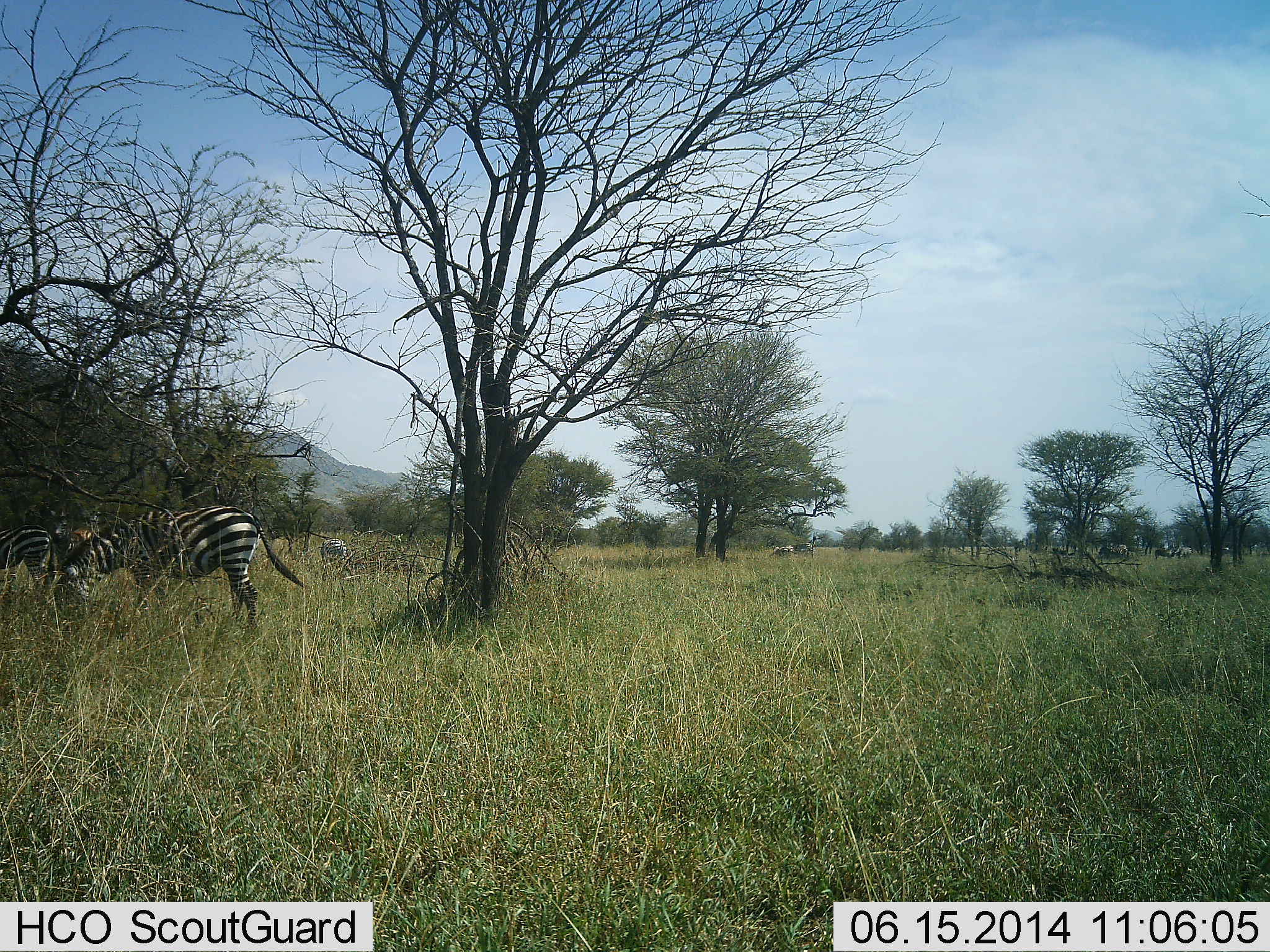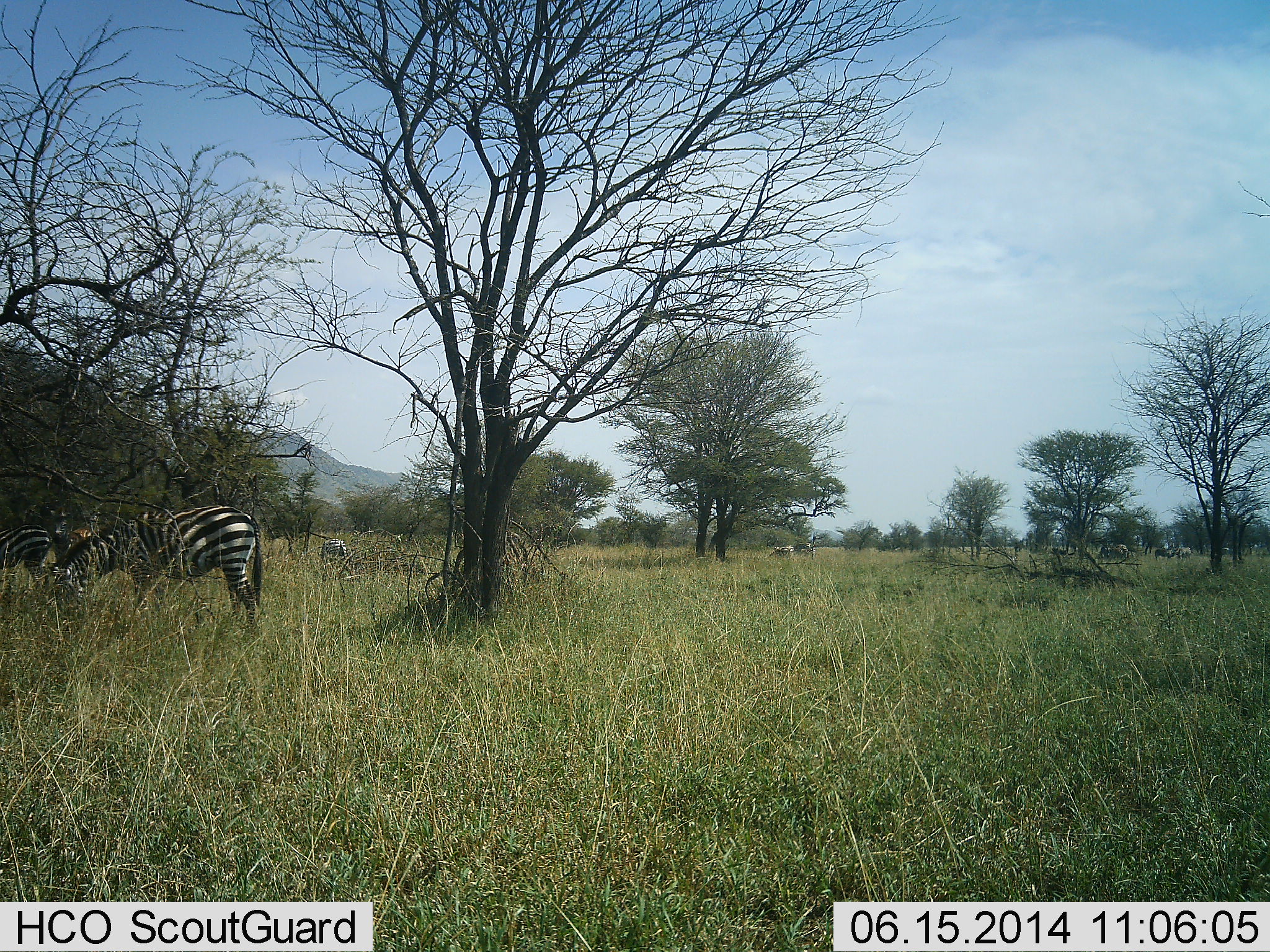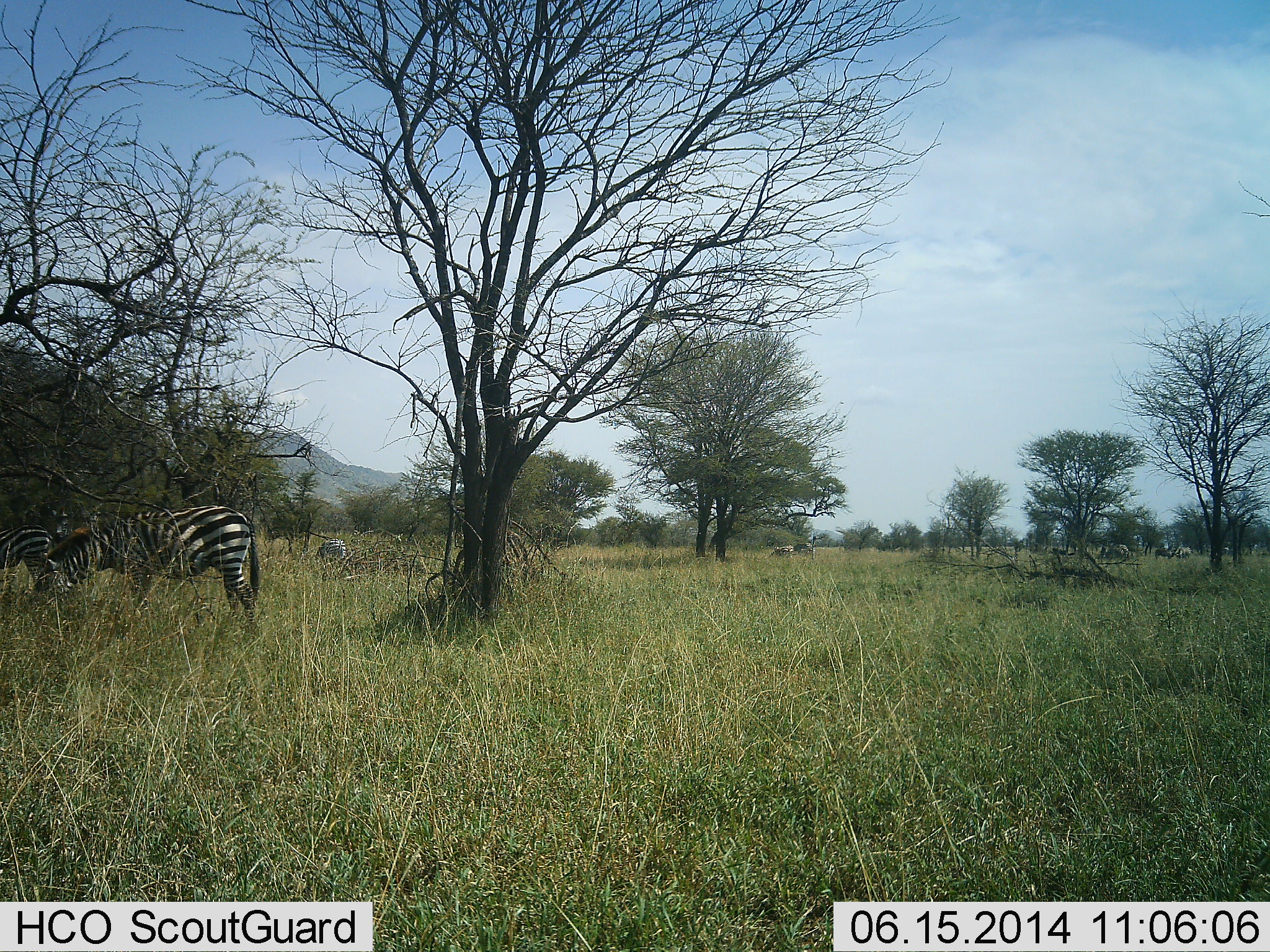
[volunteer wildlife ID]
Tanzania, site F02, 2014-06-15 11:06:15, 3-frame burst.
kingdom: Animalia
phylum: Chordata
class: Mammalia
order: Perissodactyla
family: Equidae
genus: Equus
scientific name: Equus quagga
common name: plains zebra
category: zebra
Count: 3.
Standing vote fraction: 30%.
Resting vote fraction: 0%.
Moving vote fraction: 10%.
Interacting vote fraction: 0%.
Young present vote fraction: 0%.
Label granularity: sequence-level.